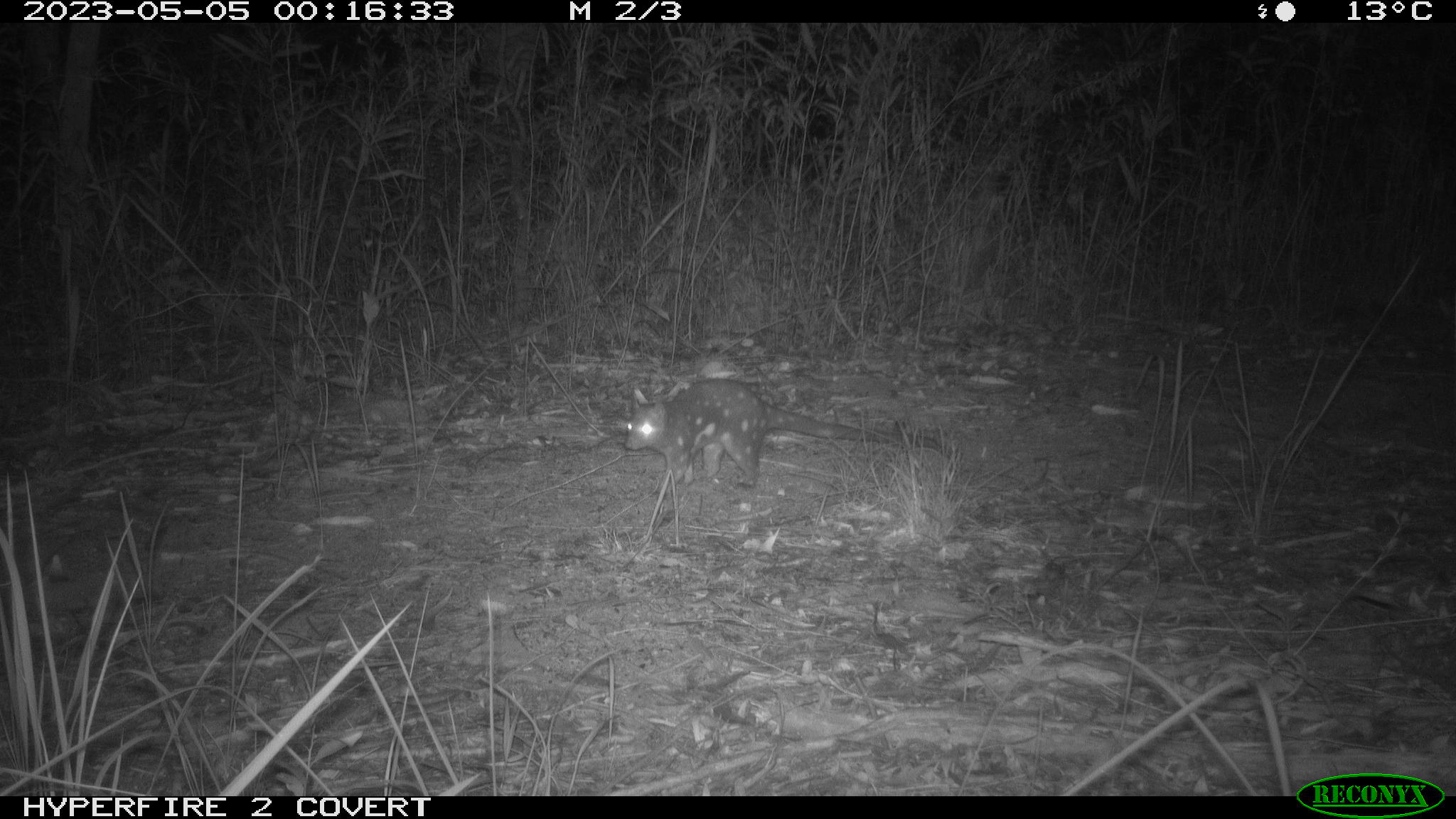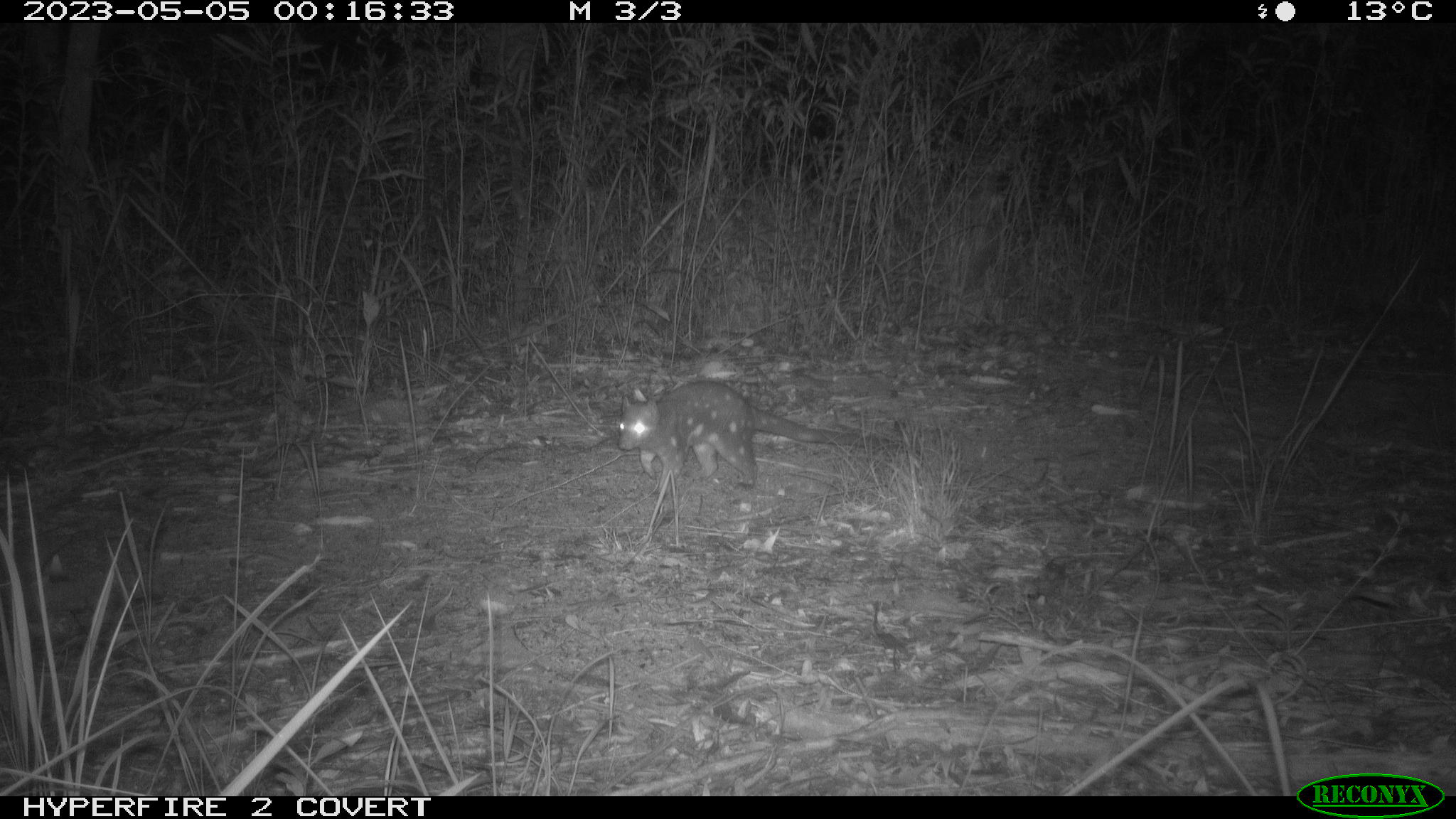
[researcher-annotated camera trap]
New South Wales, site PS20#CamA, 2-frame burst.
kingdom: Animalia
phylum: Chordata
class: Mammalia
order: Dasyuromorphia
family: Dasyuridae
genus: Dasyurus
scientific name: Dasyurus maculatus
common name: spotted-tailed quoll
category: quoll